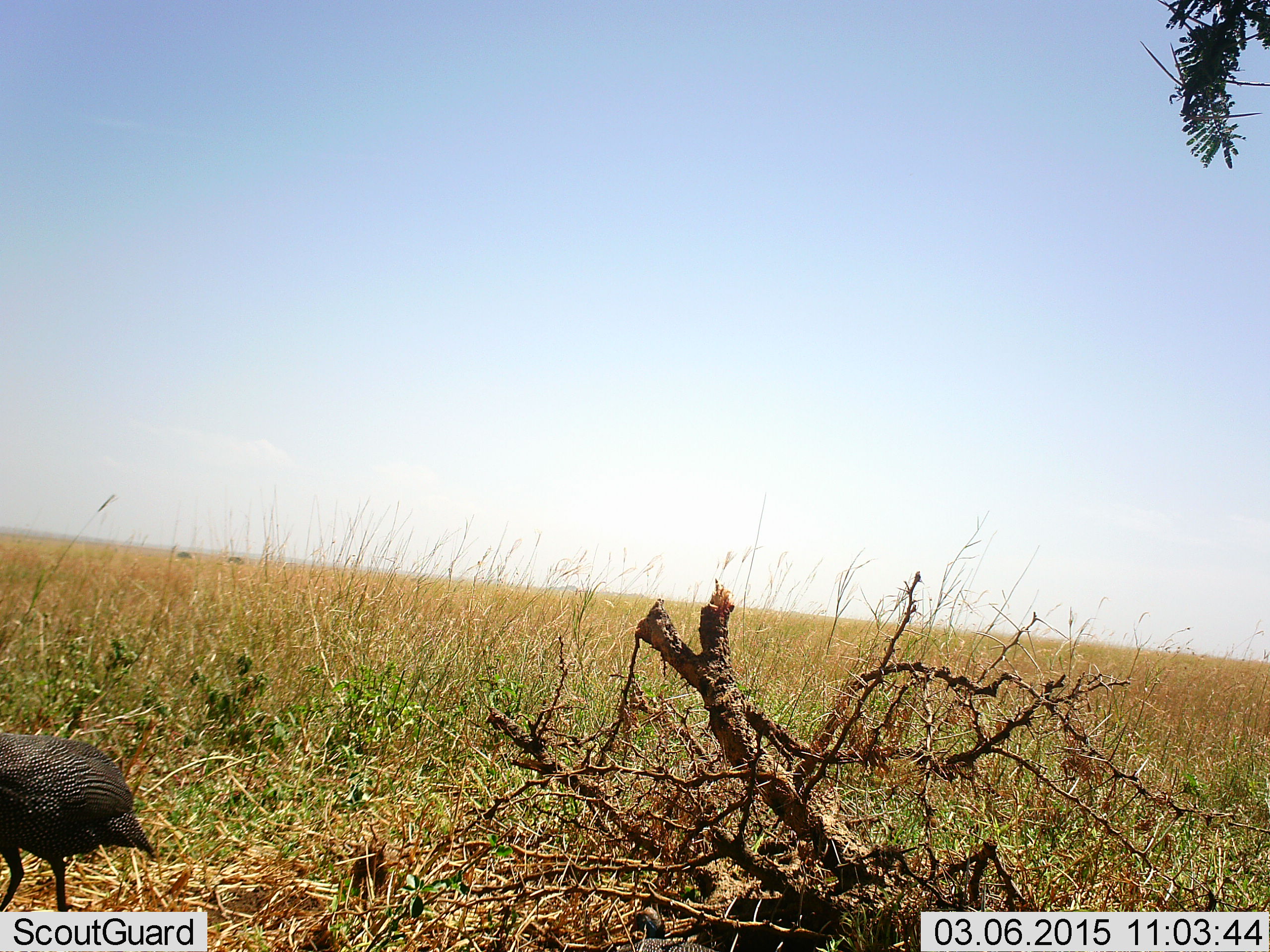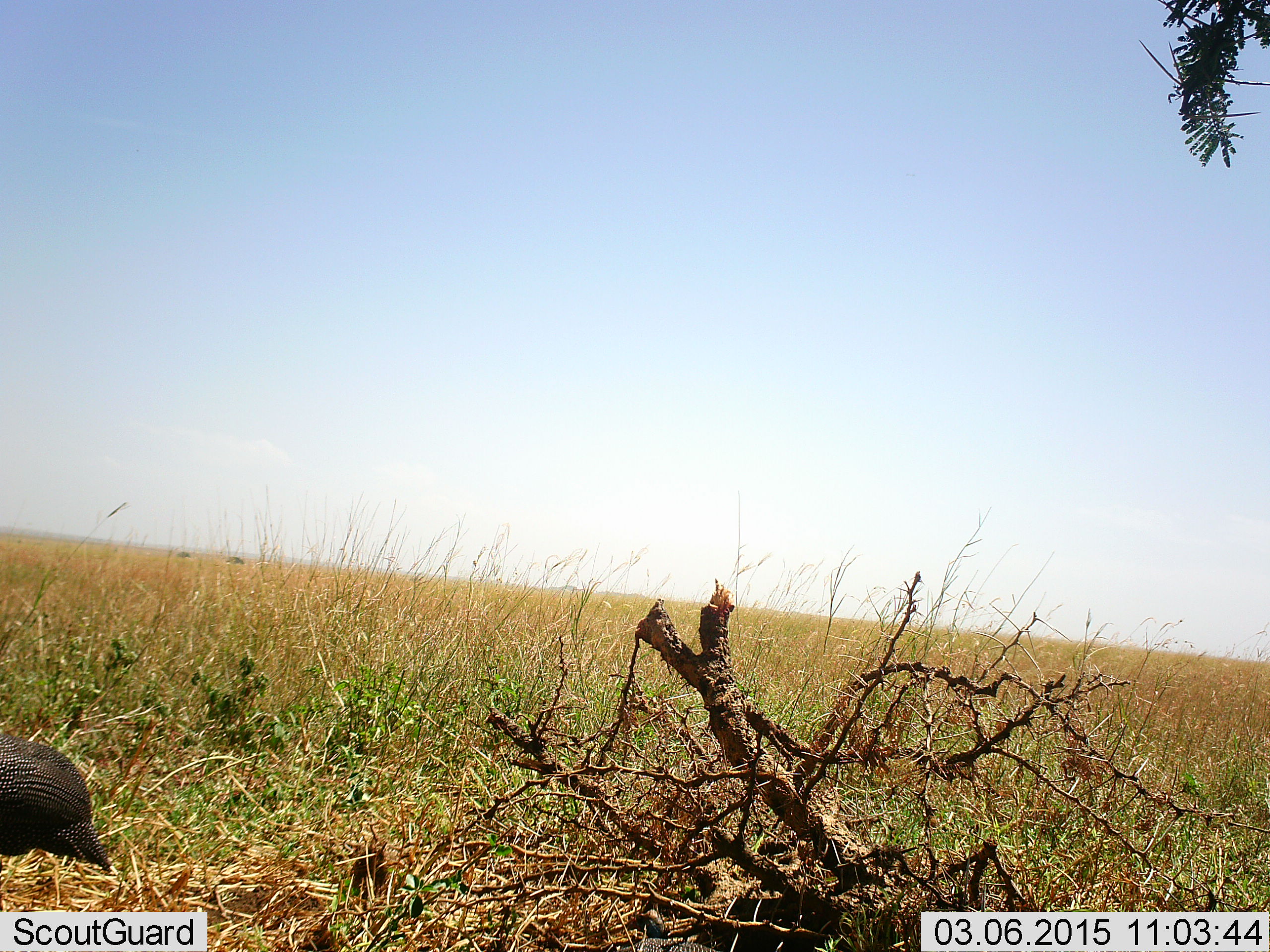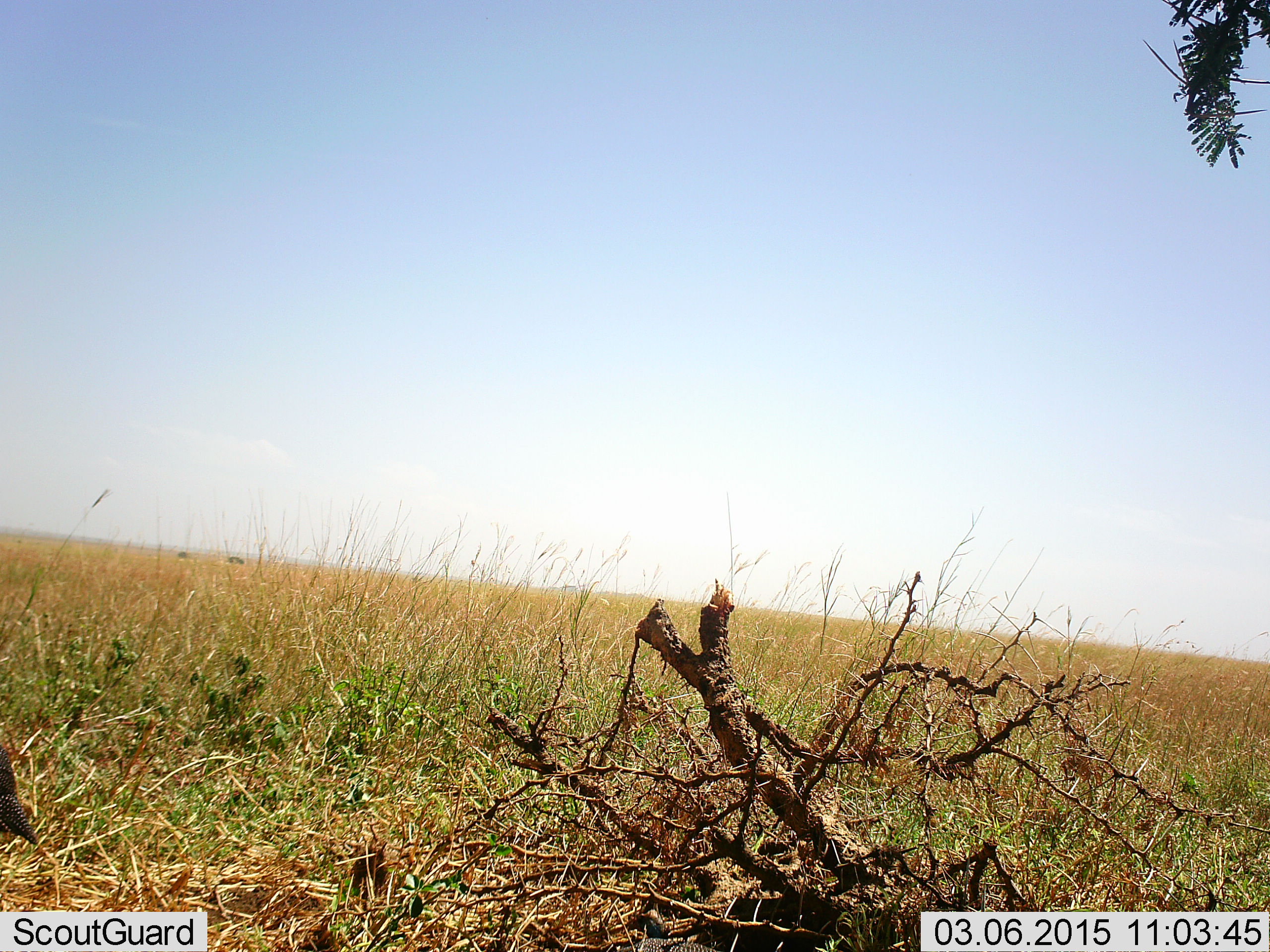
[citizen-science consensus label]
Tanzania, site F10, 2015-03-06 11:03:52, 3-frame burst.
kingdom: Animalia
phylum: Chordata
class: Aves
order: Galliformes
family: Numididae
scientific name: Numididae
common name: guinea fowl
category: guineafowl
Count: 1.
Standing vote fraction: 20%.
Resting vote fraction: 0%.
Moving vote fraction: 90%.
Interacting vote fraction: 0%.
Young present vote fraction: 0%.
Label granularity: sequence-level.